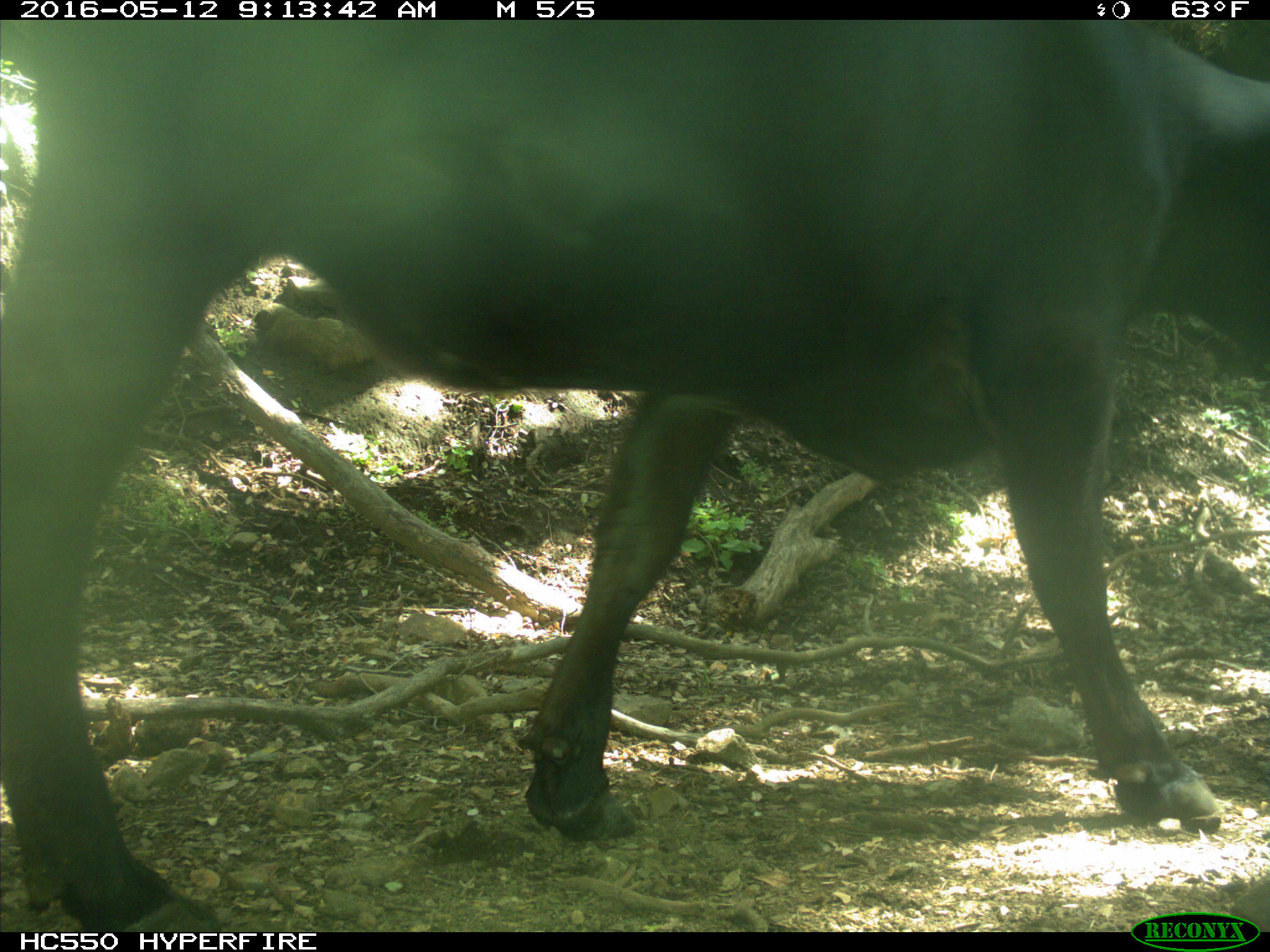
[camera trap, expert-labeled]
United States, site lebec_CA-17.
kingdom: Animalia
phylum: Chordata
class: Mammalia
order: Artiodactyla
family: Bovidae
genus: Bos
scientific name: Bos taurus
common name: domestic cow